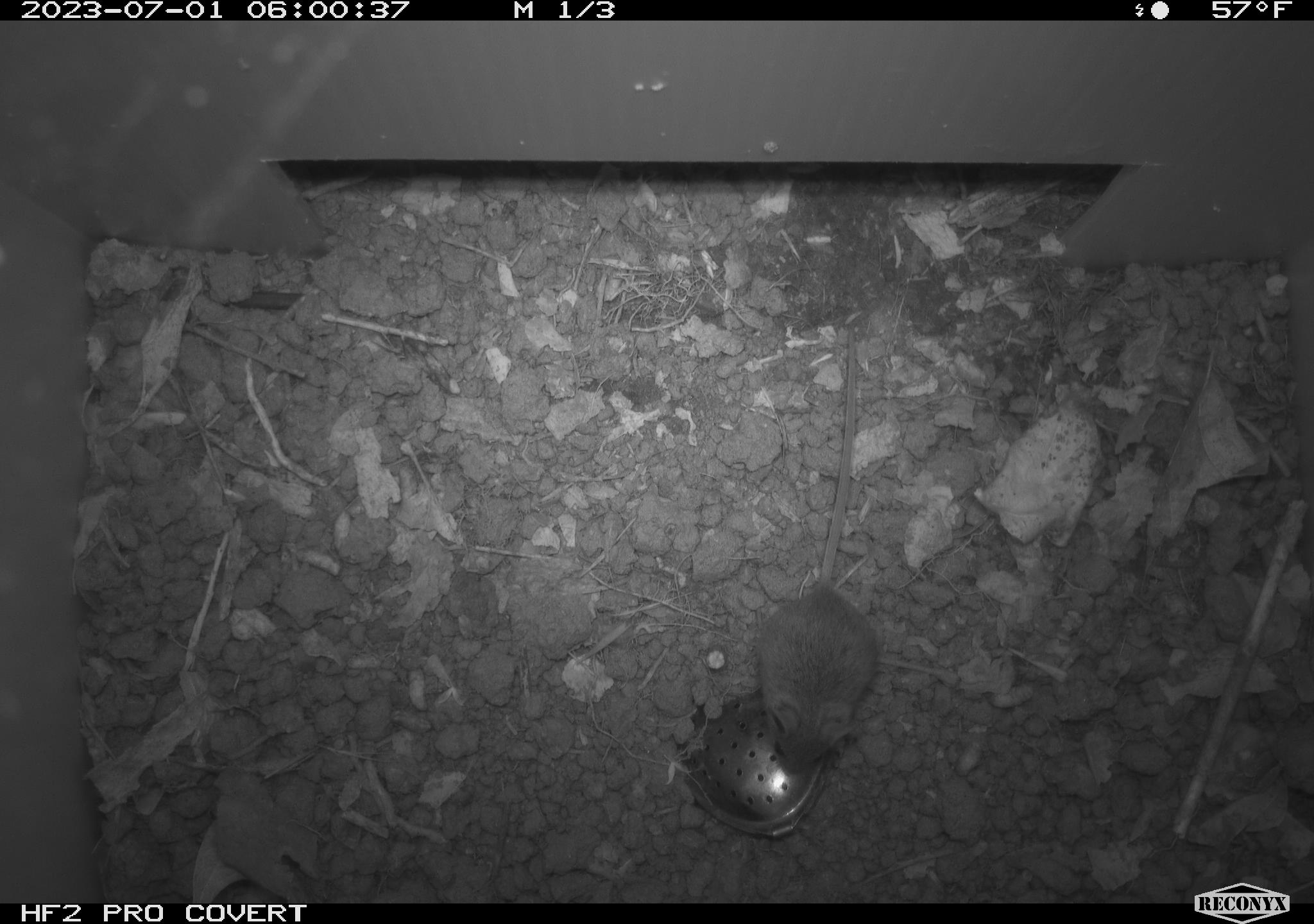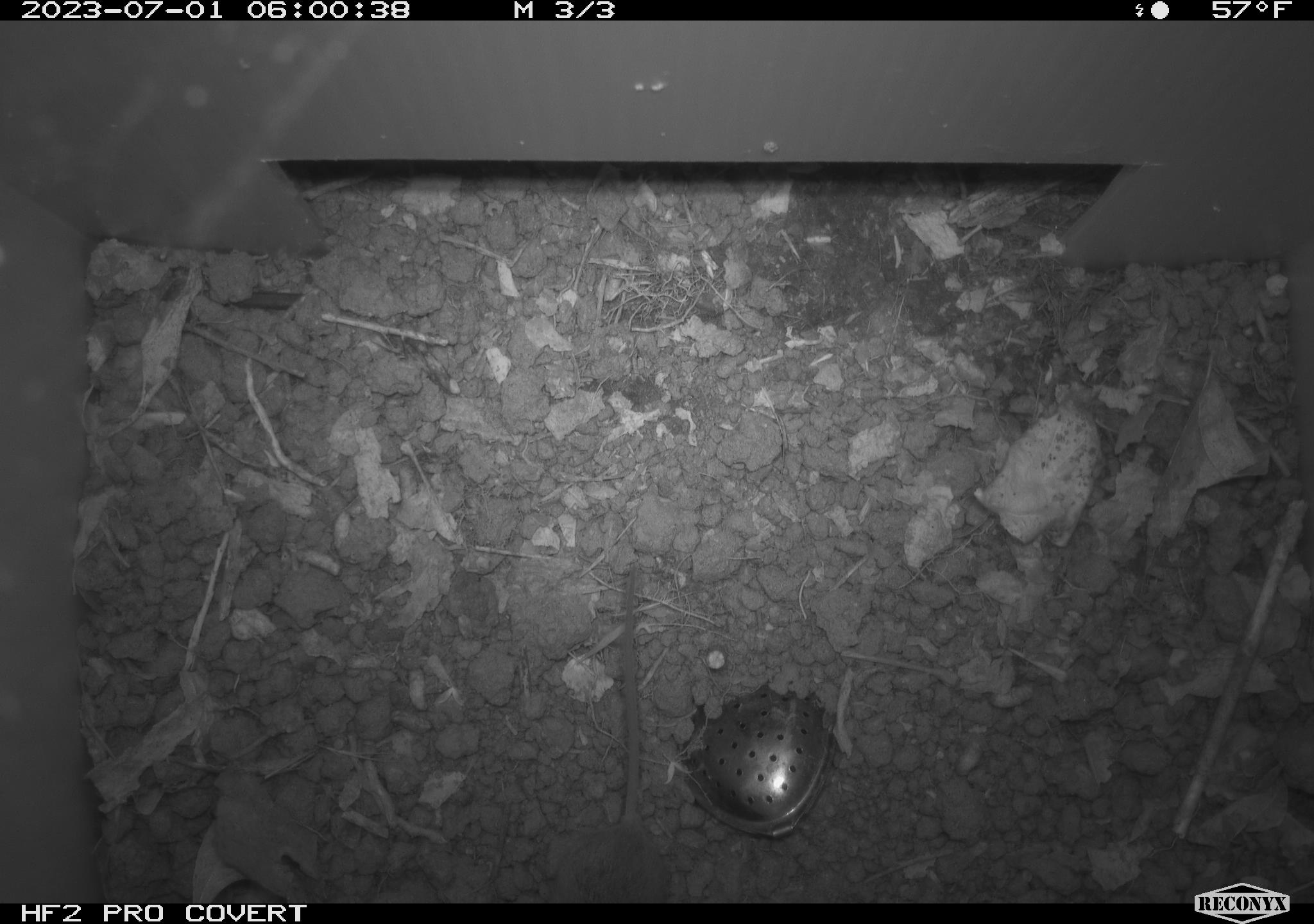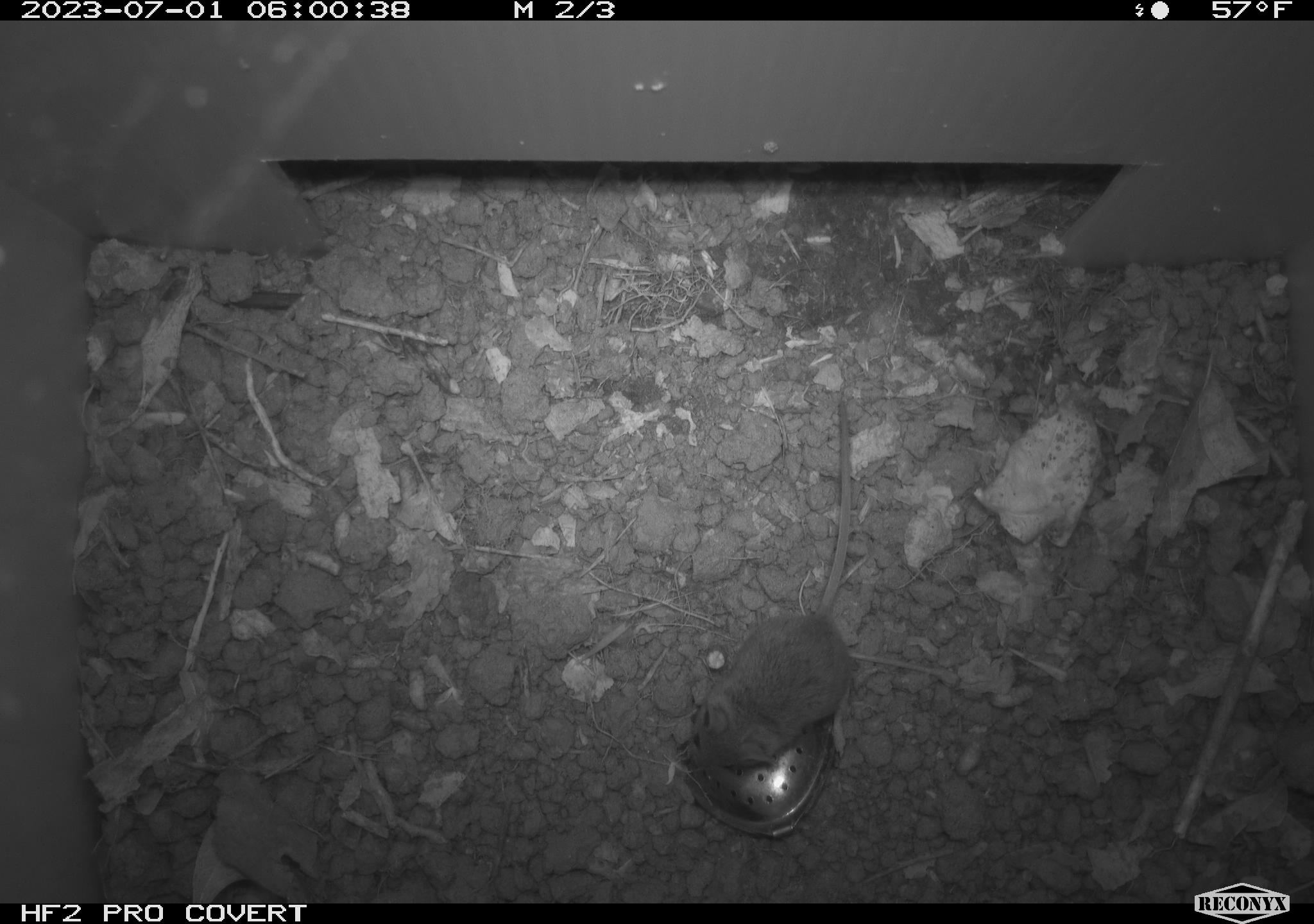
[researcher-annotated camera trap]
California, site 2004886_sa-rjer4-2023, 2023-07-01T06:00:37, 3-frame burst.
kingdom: Animalia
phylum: Chordata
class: Mammalia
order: Rodentia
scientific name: Rodentia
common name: mouse species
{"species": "mouse species (Rodentia)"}